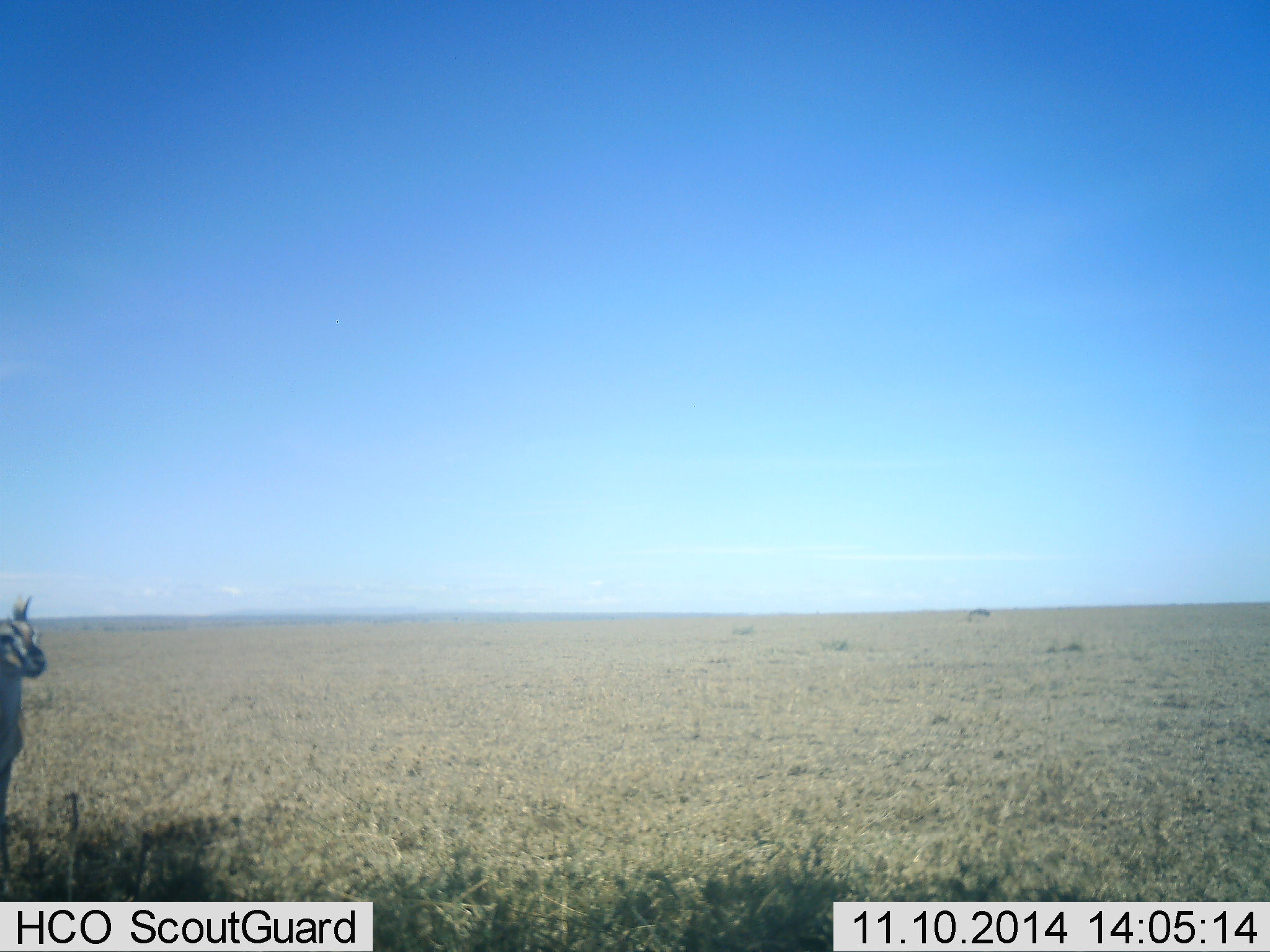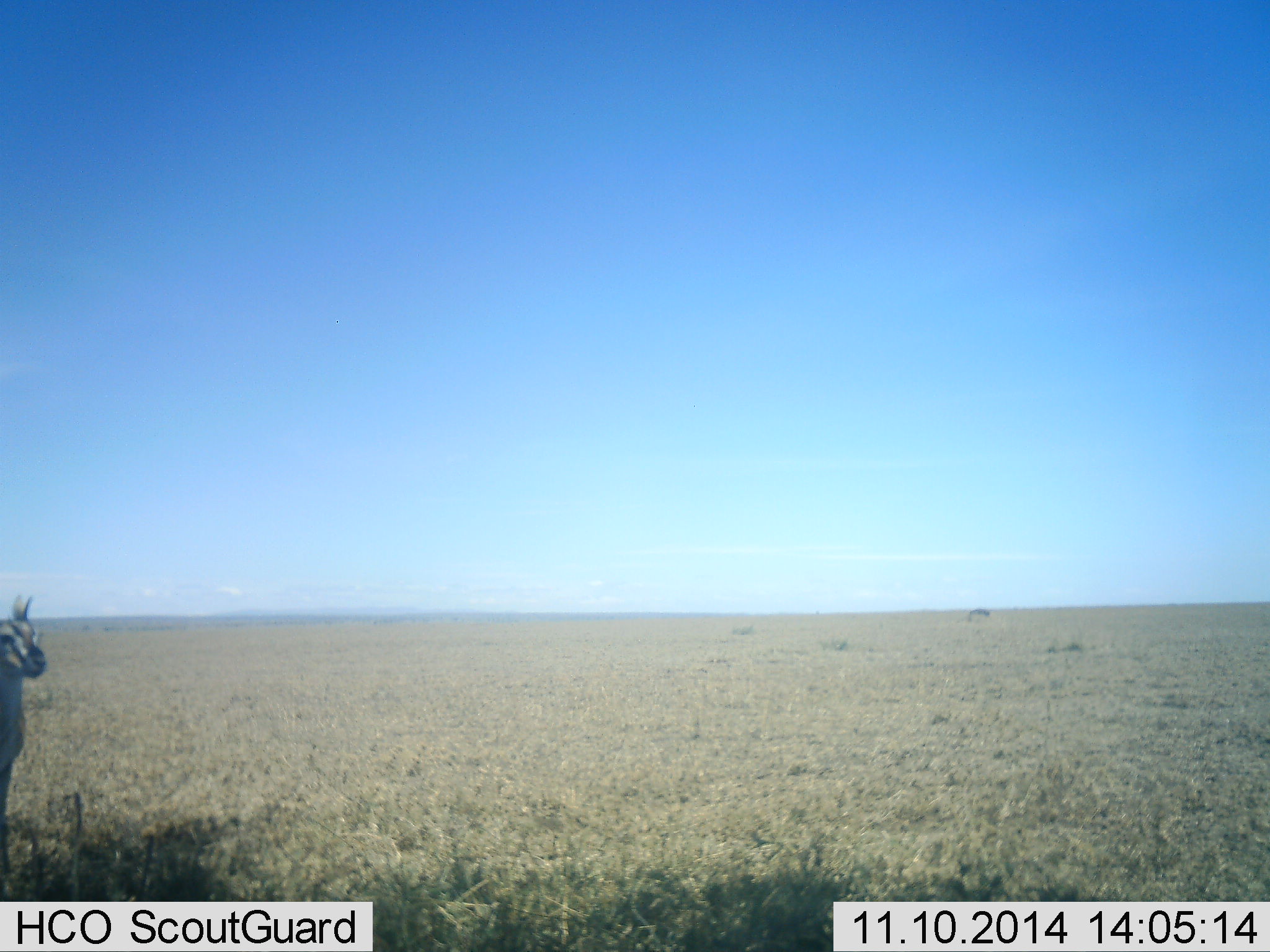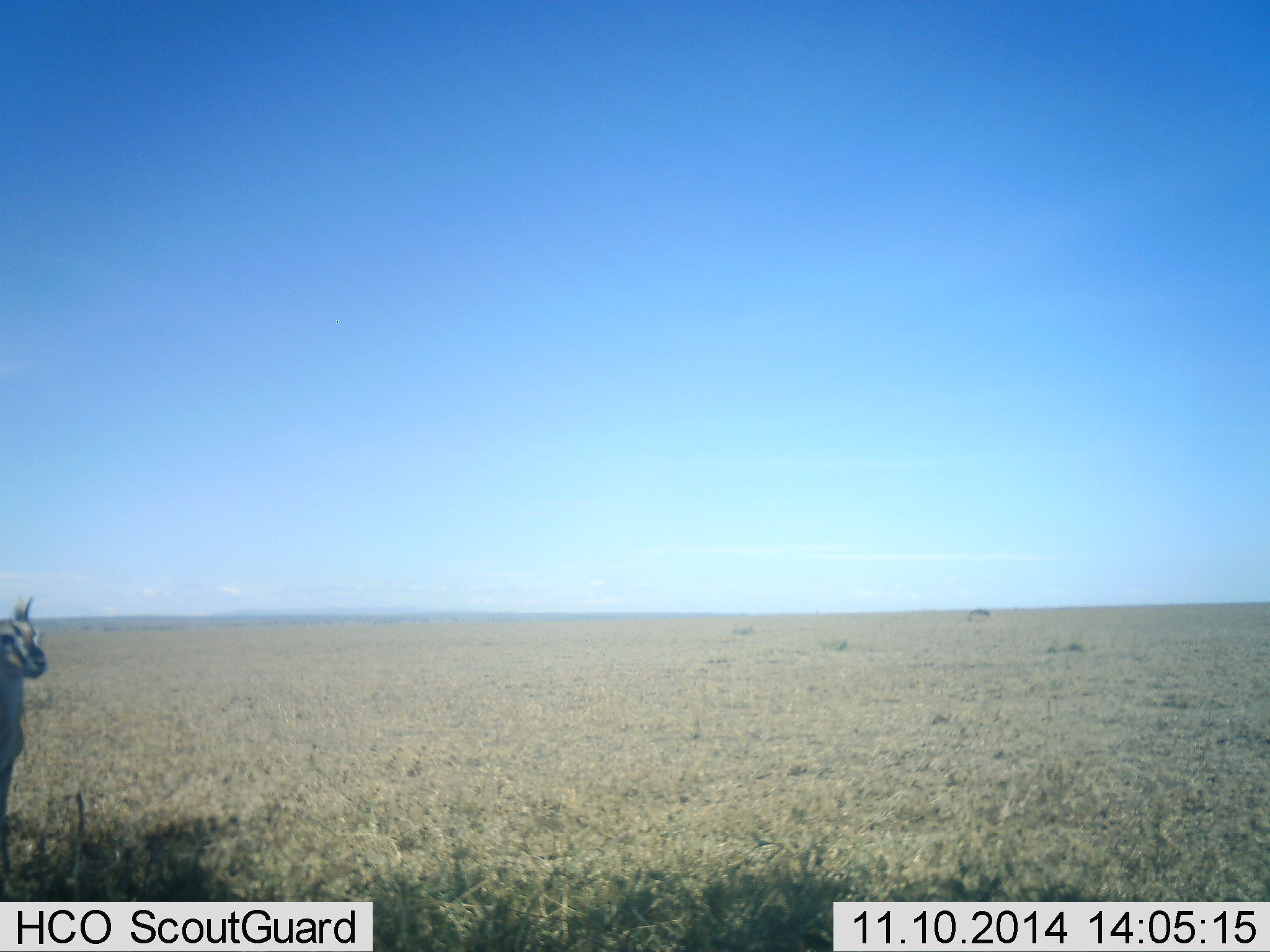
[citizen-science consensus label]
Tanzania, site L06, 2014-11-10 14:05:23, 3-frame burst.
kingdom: Animalia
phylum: Chordata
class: Mammalia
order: Artiodactyla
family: Bovidae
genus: Eudorcas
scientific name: Eudorcas thomsonii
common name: thomson's gazelle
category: gazellethomsons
Gazellethomsons (thomson's gazelle) (Eudorcas thomsonii), count 1. Behavior (volunteer vote fractions): standing 100%, resting 0%, moving 0%, interacting 0%. Young present (vote fraction): 0%. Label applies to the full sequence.